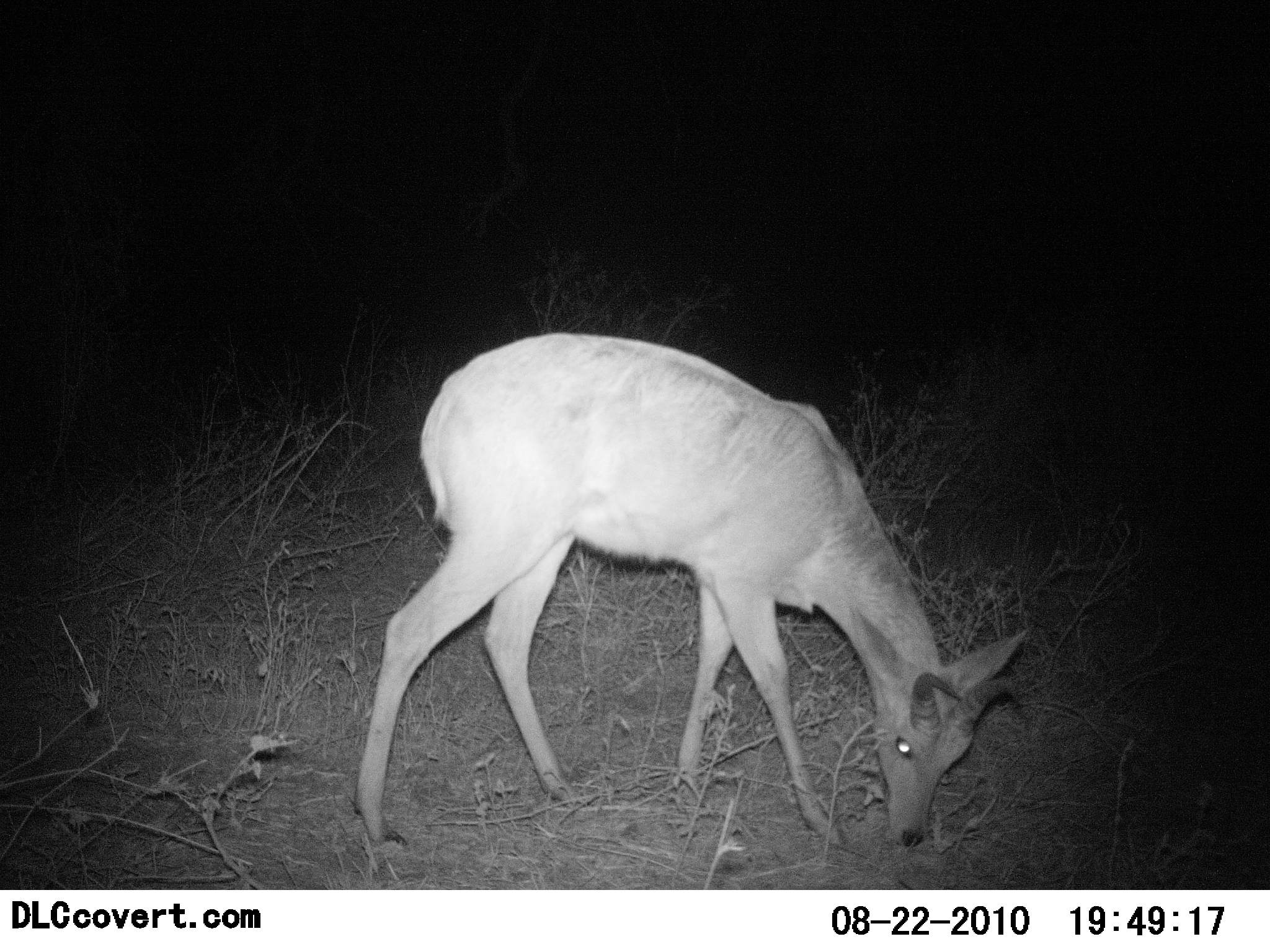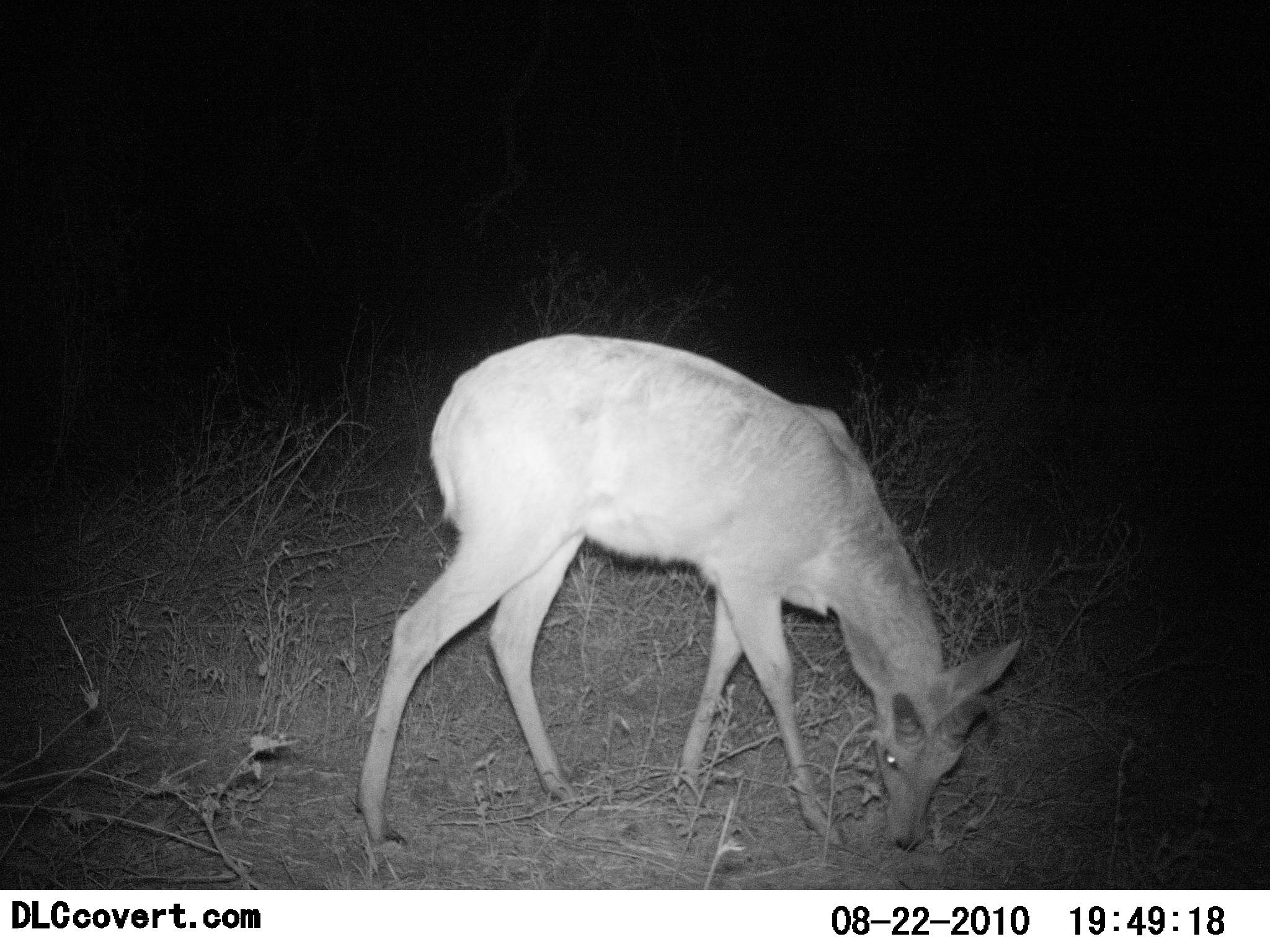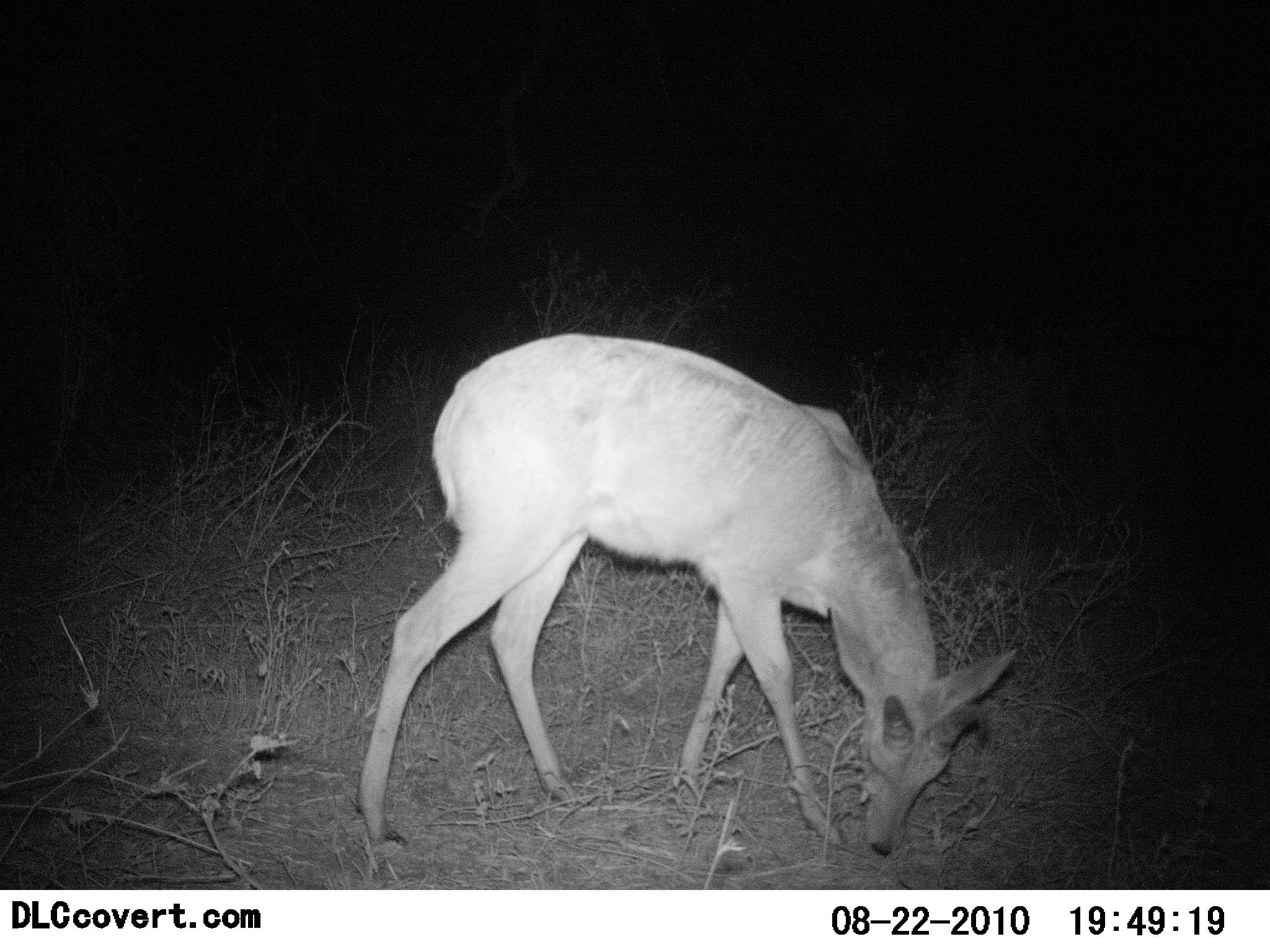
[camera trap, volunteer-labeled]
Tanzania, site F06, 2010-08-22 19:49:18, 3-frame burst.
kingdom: Animalia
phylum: Chordata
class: Mammalia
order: Artiodactyla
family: Bovidae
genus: Redunca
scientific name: Redunca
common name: reedbuck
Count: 1.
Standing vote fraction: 25%.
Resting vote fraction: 0%.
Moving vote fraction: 5%.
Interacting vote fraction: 0%.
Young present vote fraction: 0%.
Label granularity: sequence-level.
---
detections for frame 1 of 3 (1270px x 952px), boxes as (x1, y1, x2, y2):
animal: (352, 332, 1031, 852)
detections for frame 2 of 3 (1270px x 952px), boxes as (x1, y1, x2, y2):
animal: (352, 332, 1024, 852)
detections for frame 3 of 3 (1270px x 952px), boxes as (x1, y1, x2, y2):
animal: (355, 332, 1019, 860)